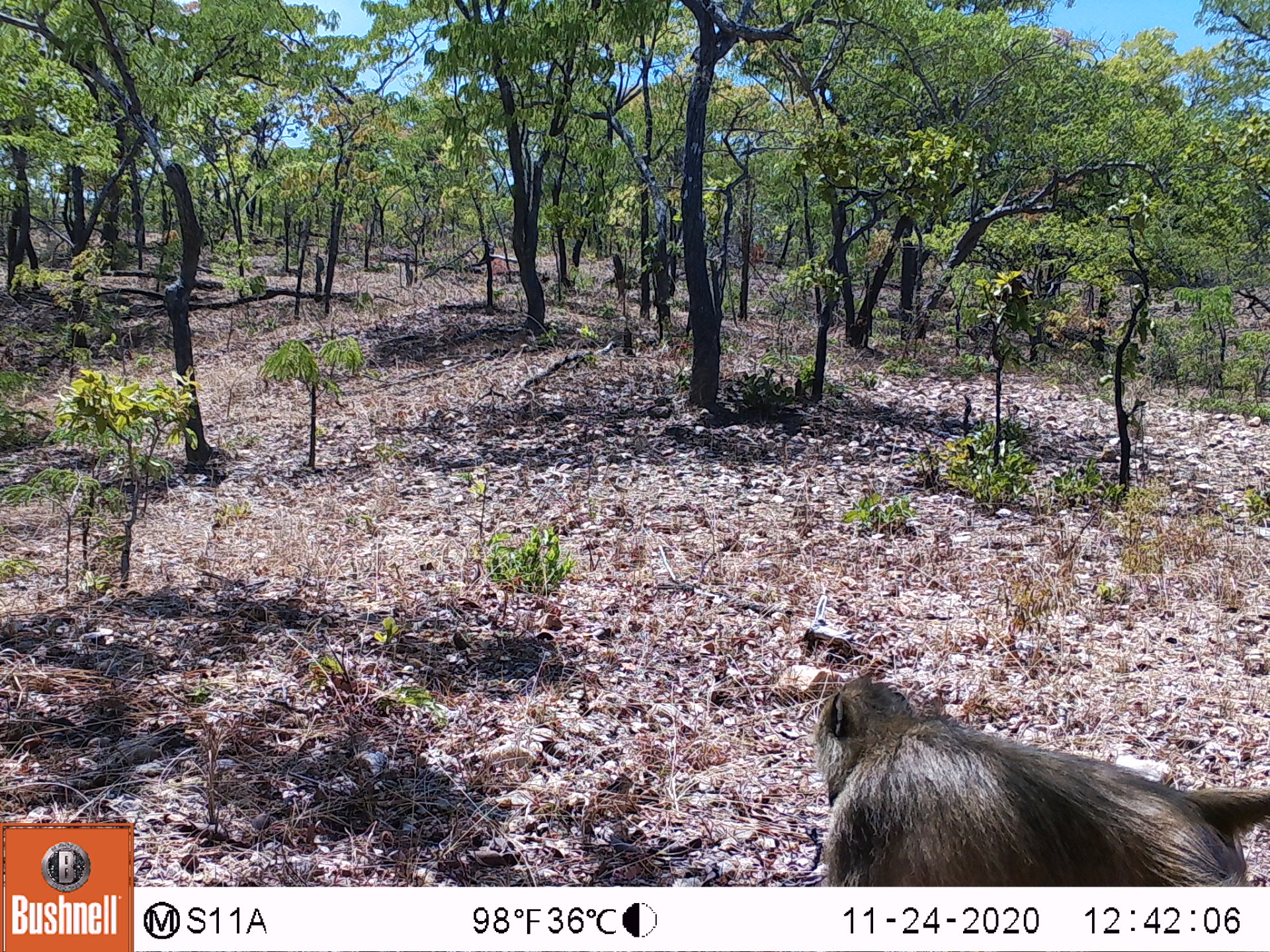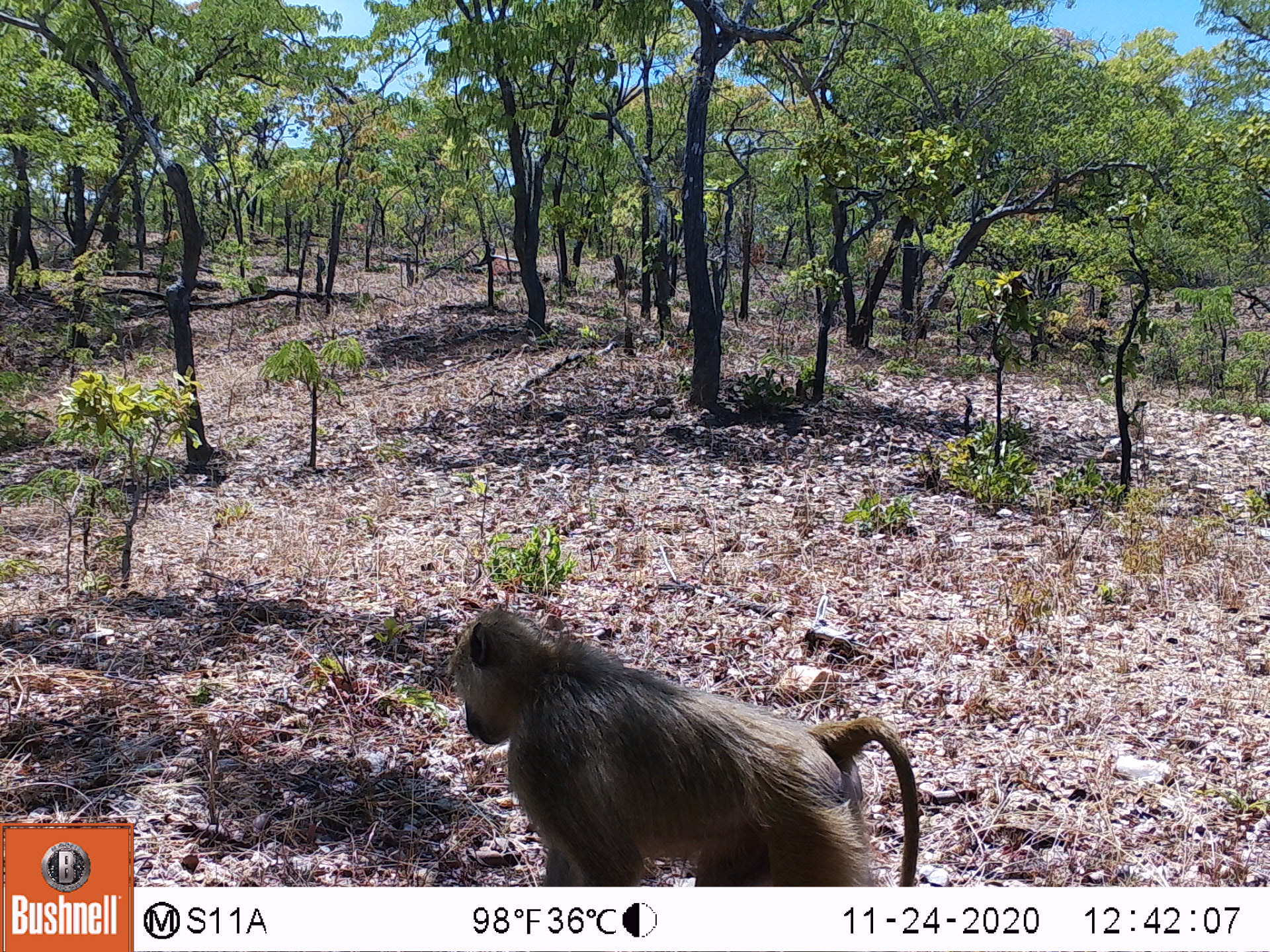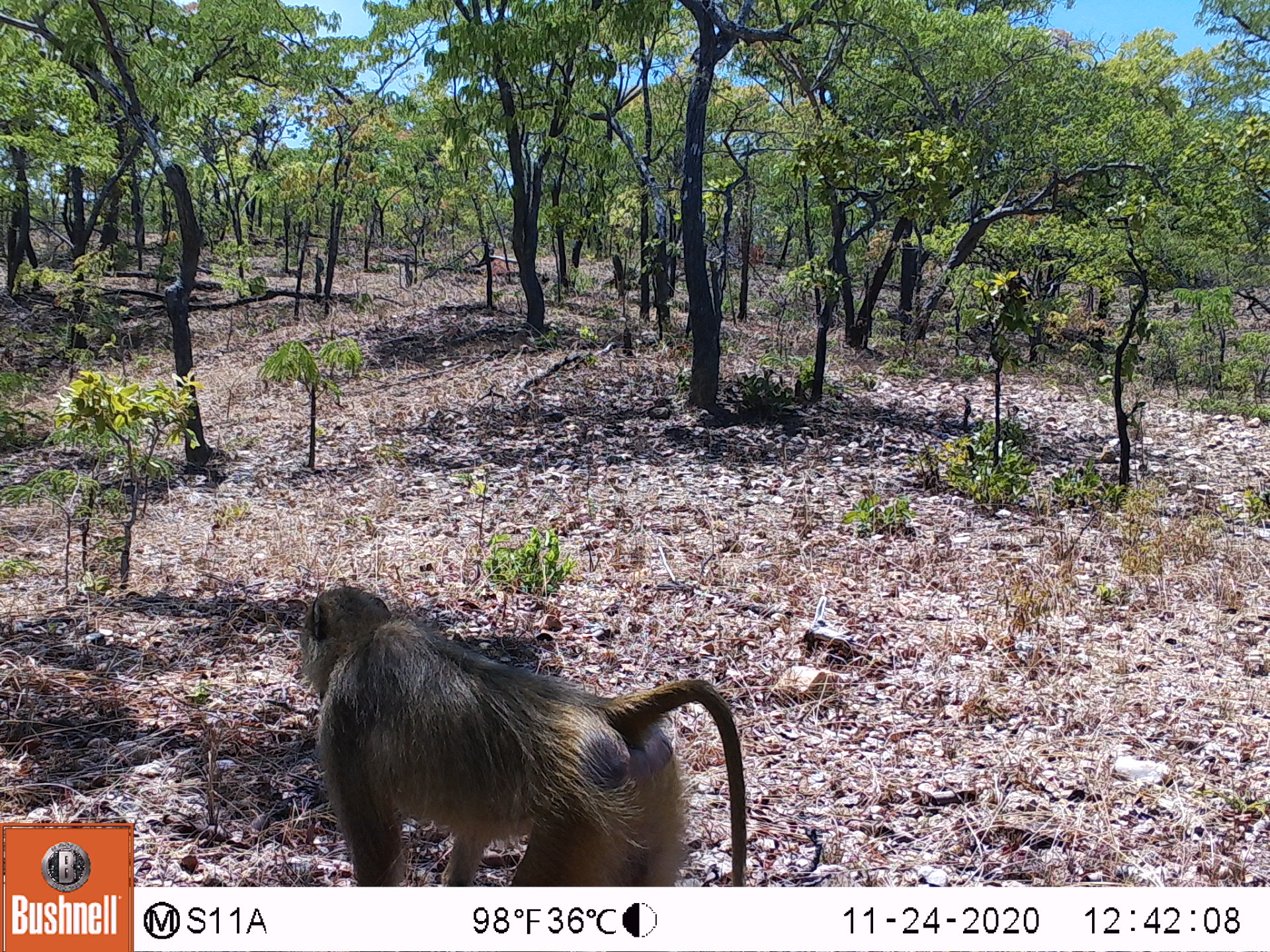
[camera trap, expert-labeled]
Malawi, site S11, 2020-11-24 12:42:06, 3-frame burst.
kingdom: Animalia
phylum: Chordata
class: Mammalia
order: Primates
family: Cercopithecidae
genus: Papio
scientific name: Papio cynocephalus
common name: yellow baboon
Yellow baboon (Papio cynocephalus), count 1.